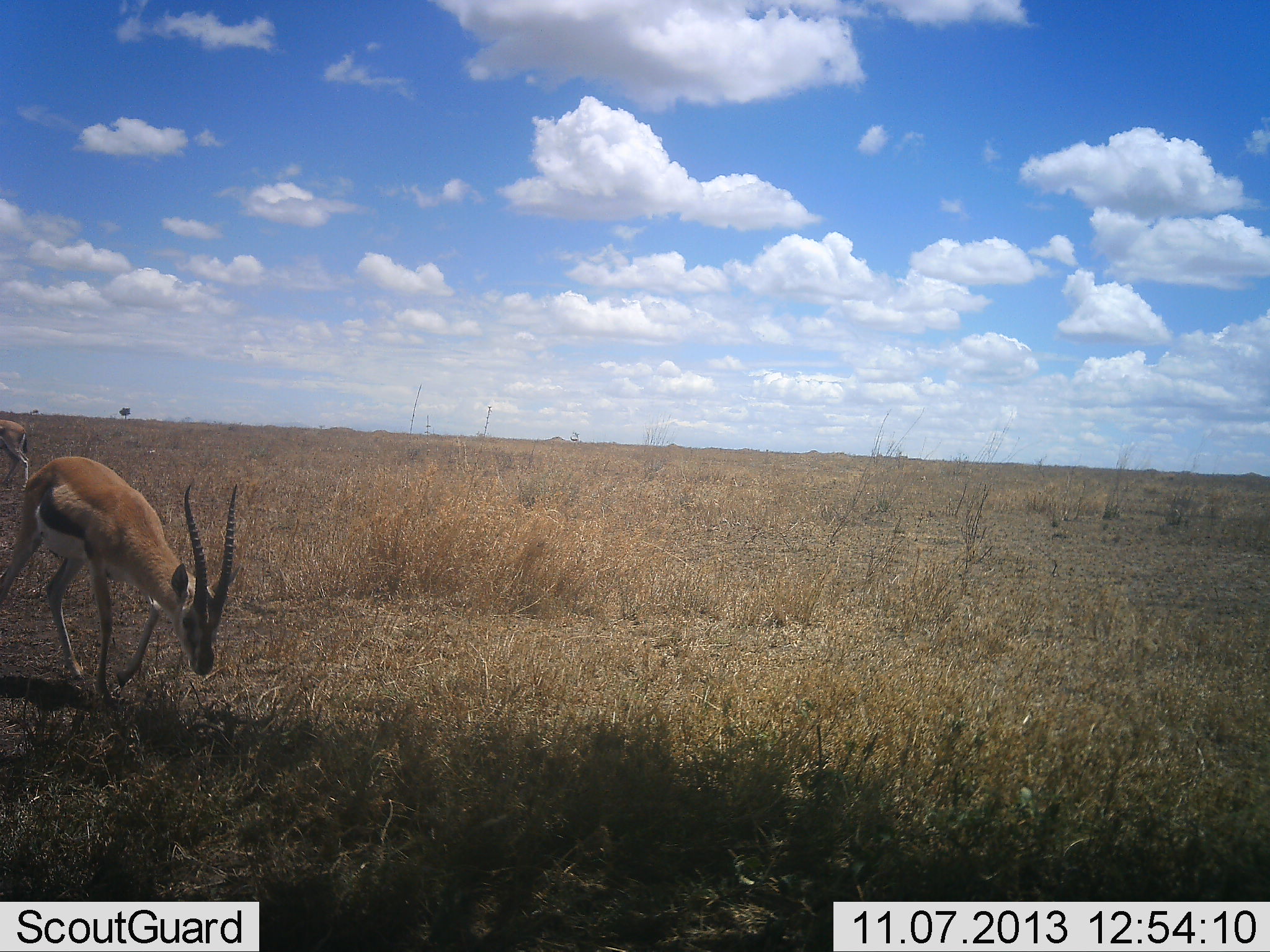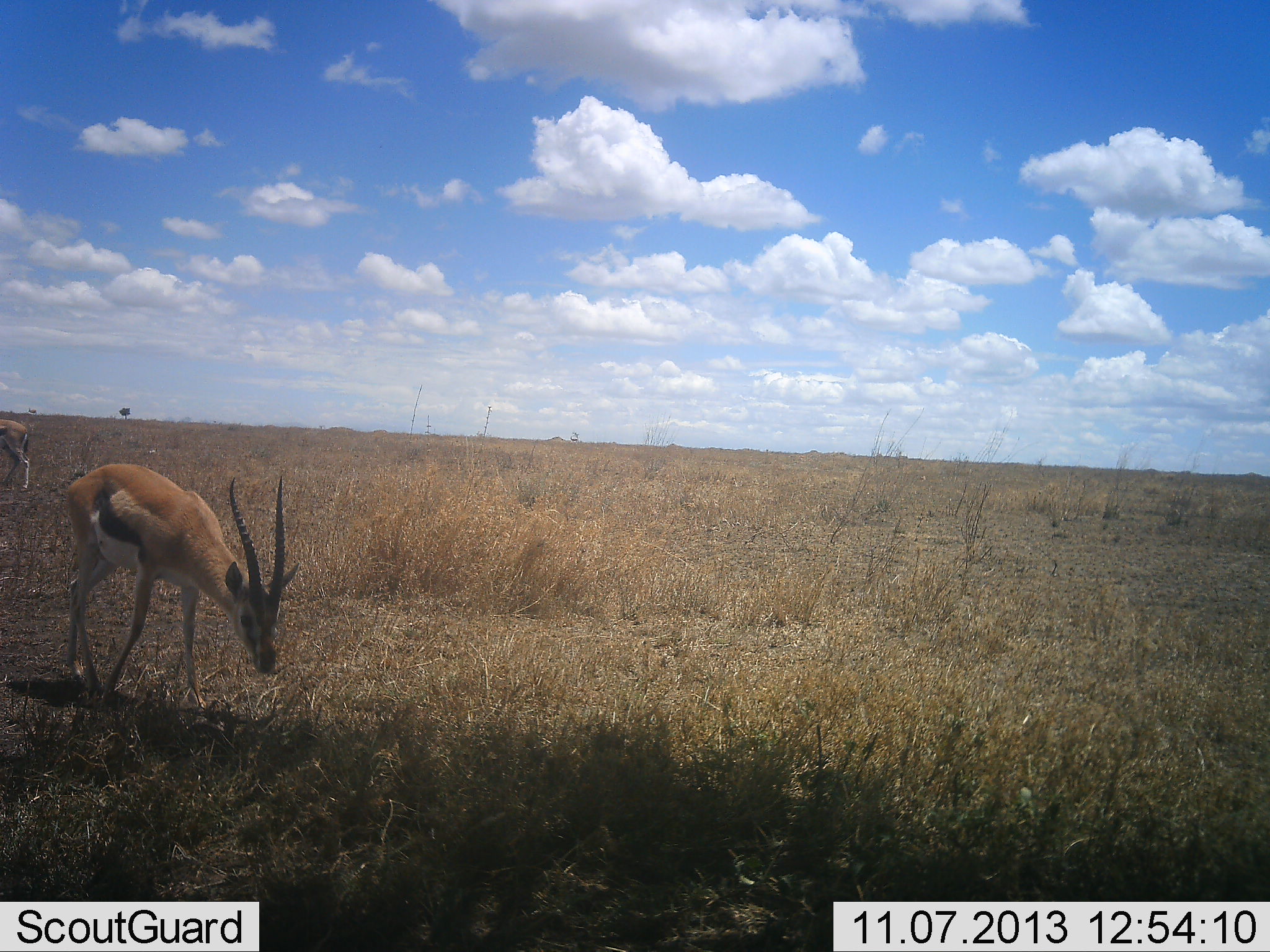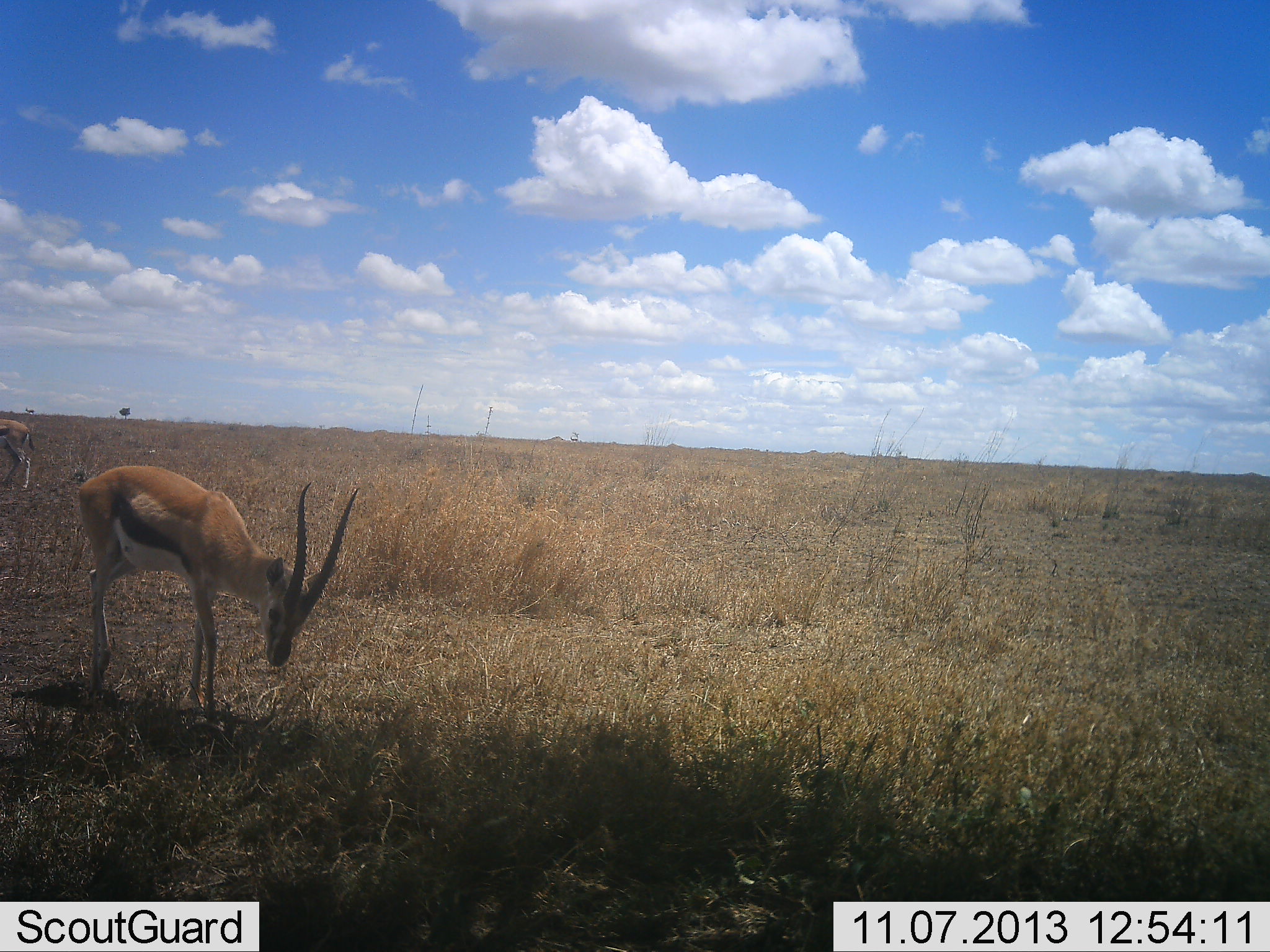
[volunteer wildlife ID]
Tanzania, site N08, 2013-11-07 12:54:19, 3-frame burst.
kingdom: Animalia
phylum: Chordata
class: Mammalia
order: Artiodactyla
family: Bovidae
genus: Eudorcas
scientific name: Eudorcas thomsonii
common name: thomson's gazelle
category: gazellethomsons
Gazellethomsons (thomson's gazelle) (Eudorcas thomsonii), count 2. Behavior (volunteer vote fractions): standing 56%, resting 6%, moving 67%, interacting 0%. Young present (vote fraction): 0%. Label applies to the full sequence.